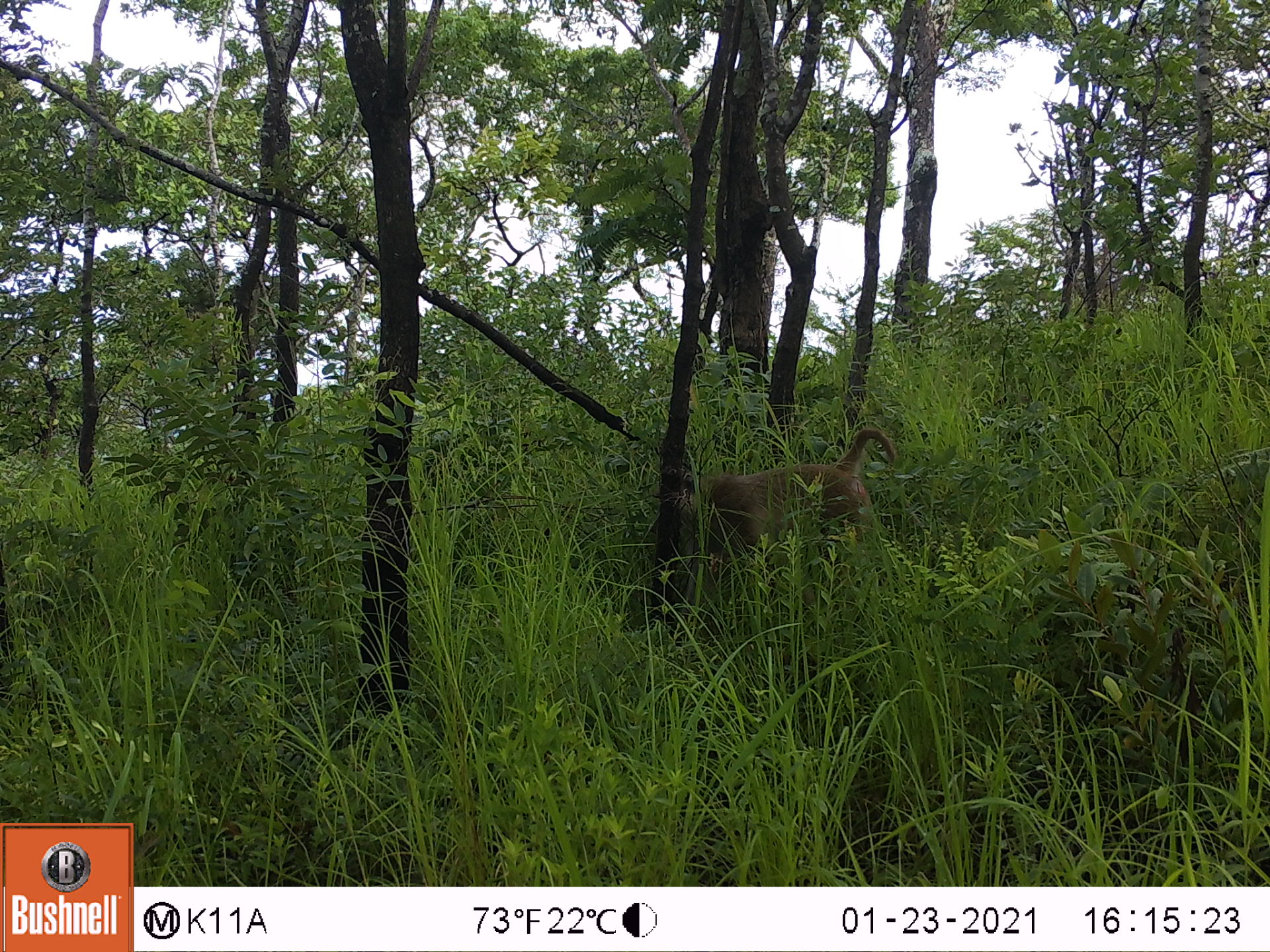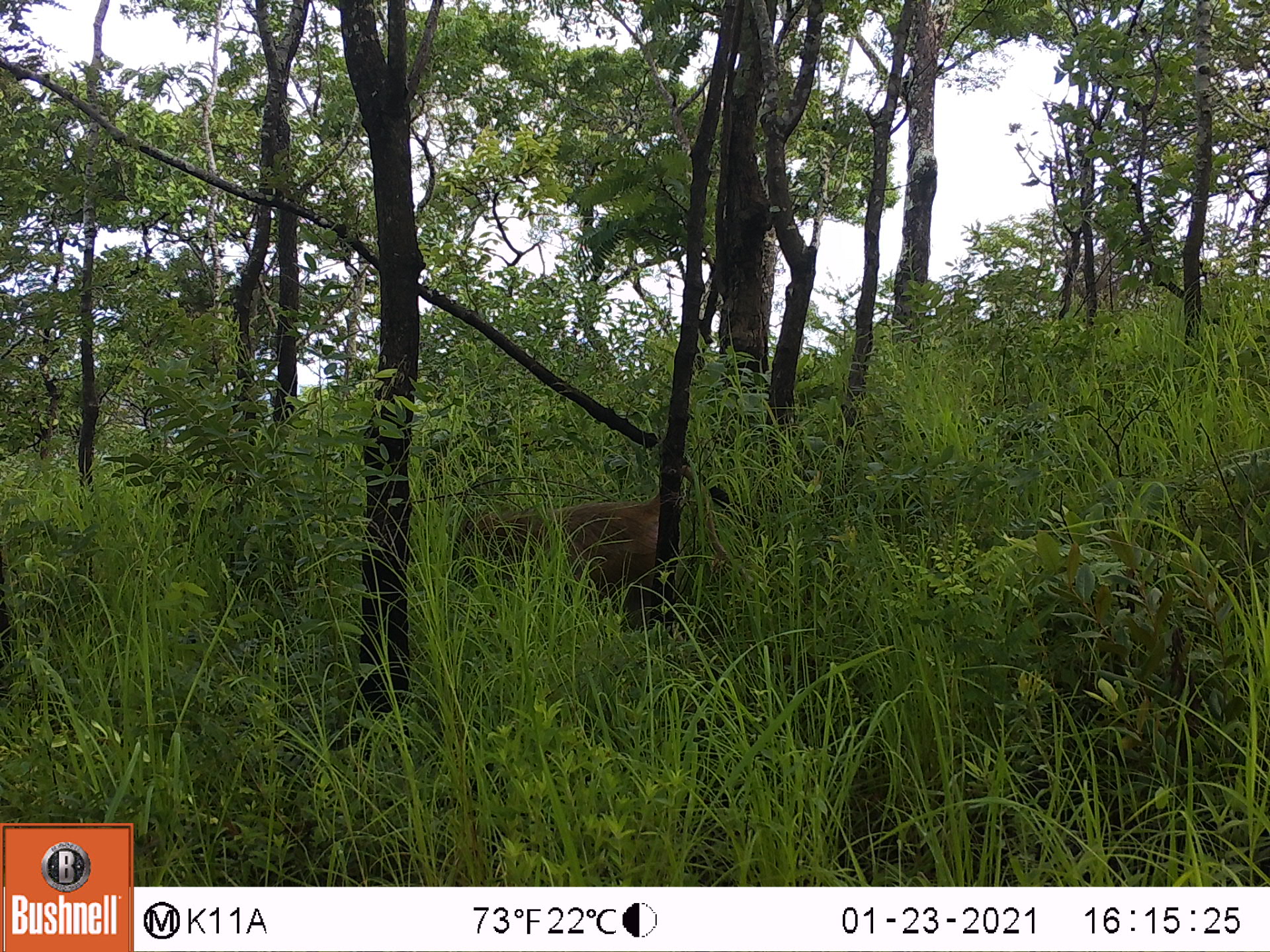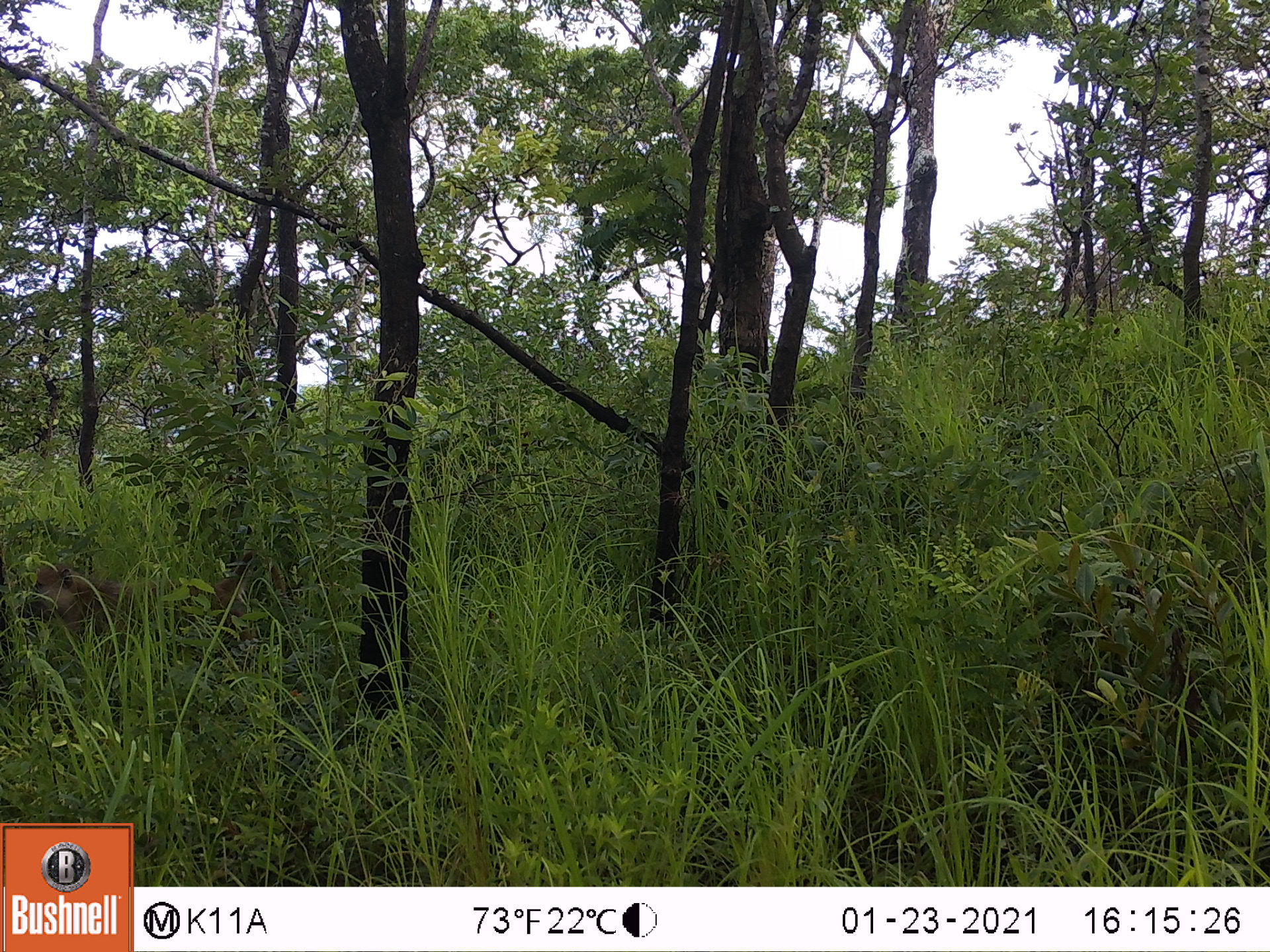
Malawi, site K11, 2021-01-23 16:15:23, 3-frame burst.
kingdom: Animalia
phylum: Chordata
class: Mammalia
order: Primates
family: Cercopithecidae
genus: Papio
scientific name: Papio cynocephalus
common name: yellow baboon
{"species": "yellow baboon (Papio cynocephalus)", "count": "1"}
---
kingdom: Animalia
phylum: Chordata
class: Mammalia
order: Artiodactyla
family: Suidae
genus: Potamochoerus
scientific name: Potamochoerus larvatus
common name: bushpig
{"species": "bushpig (Potamochoerus larvatus)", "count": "1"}